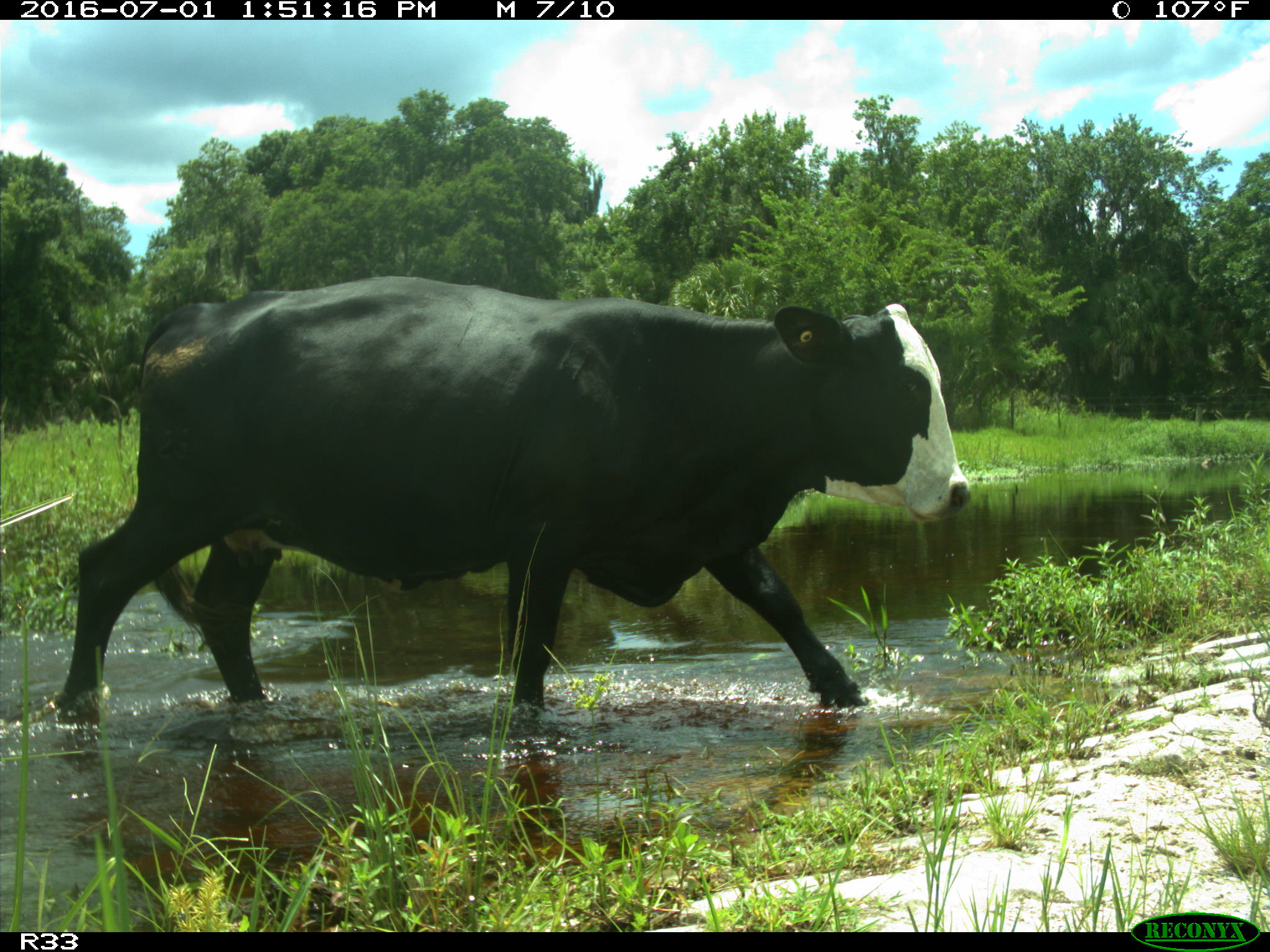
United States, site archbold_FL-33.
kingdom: Animalia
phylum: Chordata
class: Mammalia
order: Artiodactyla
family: Bovidae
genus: Bos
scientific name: Bos taurus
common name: domestic cow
Bos taurus (domestic cow).